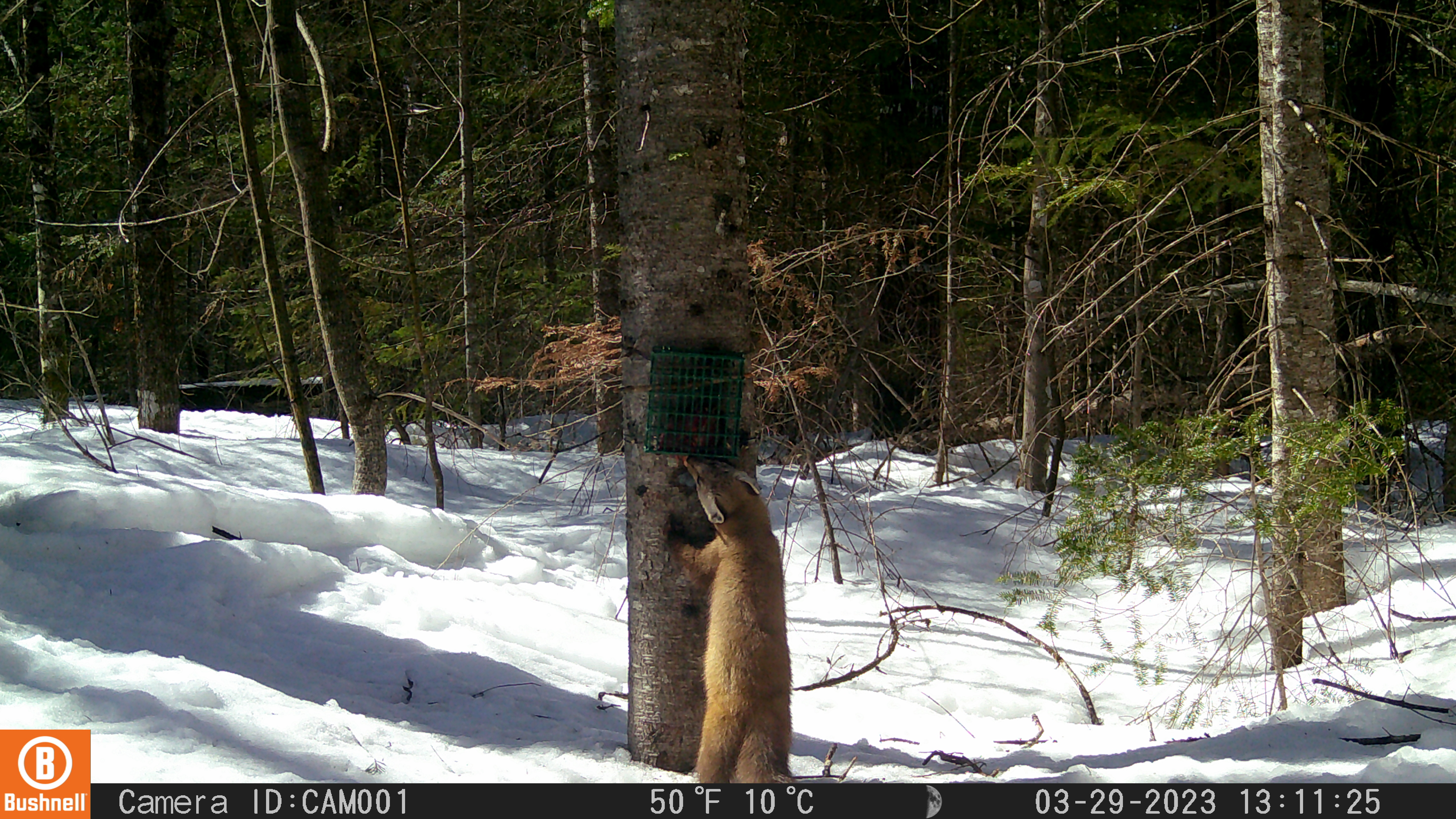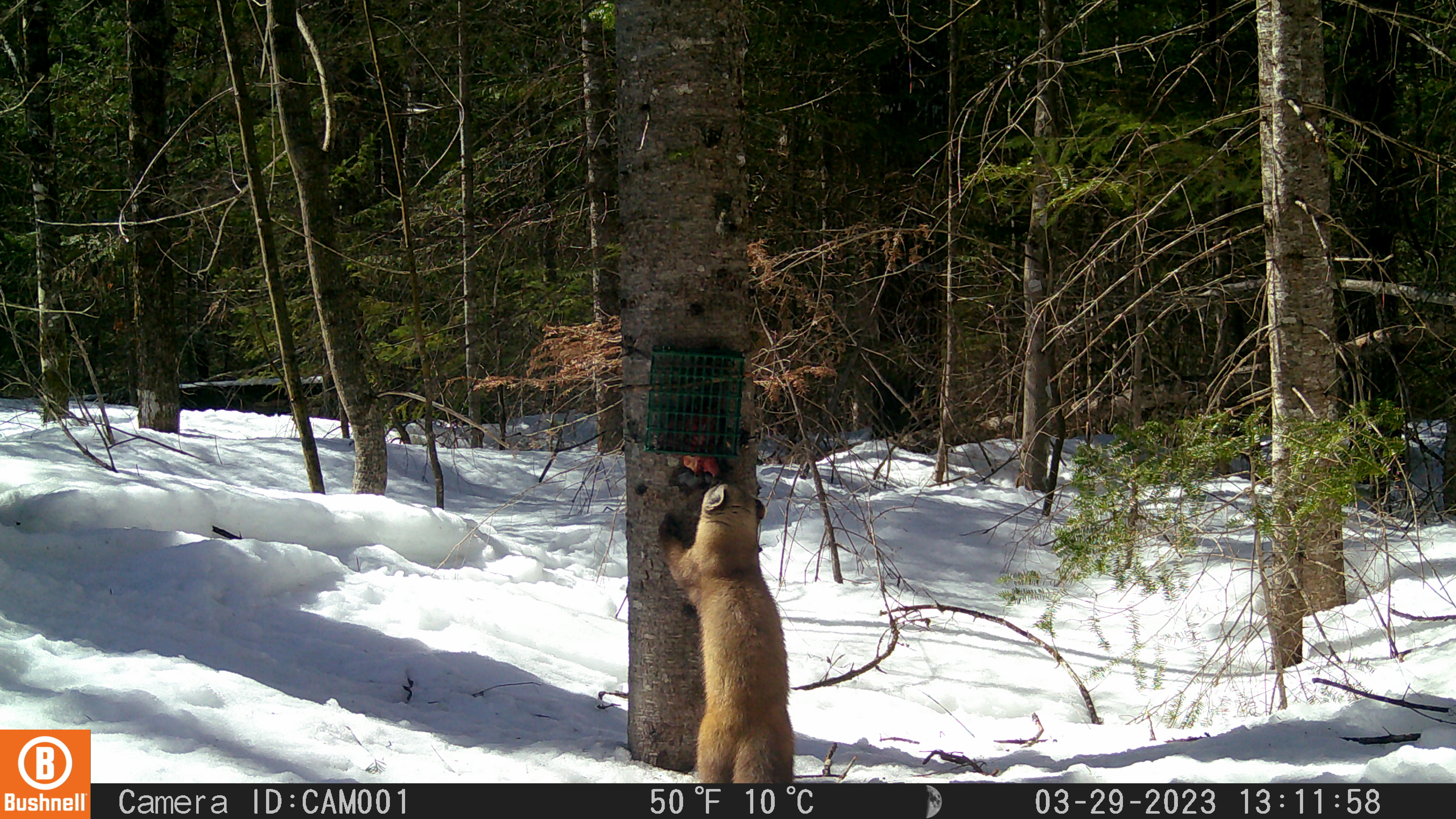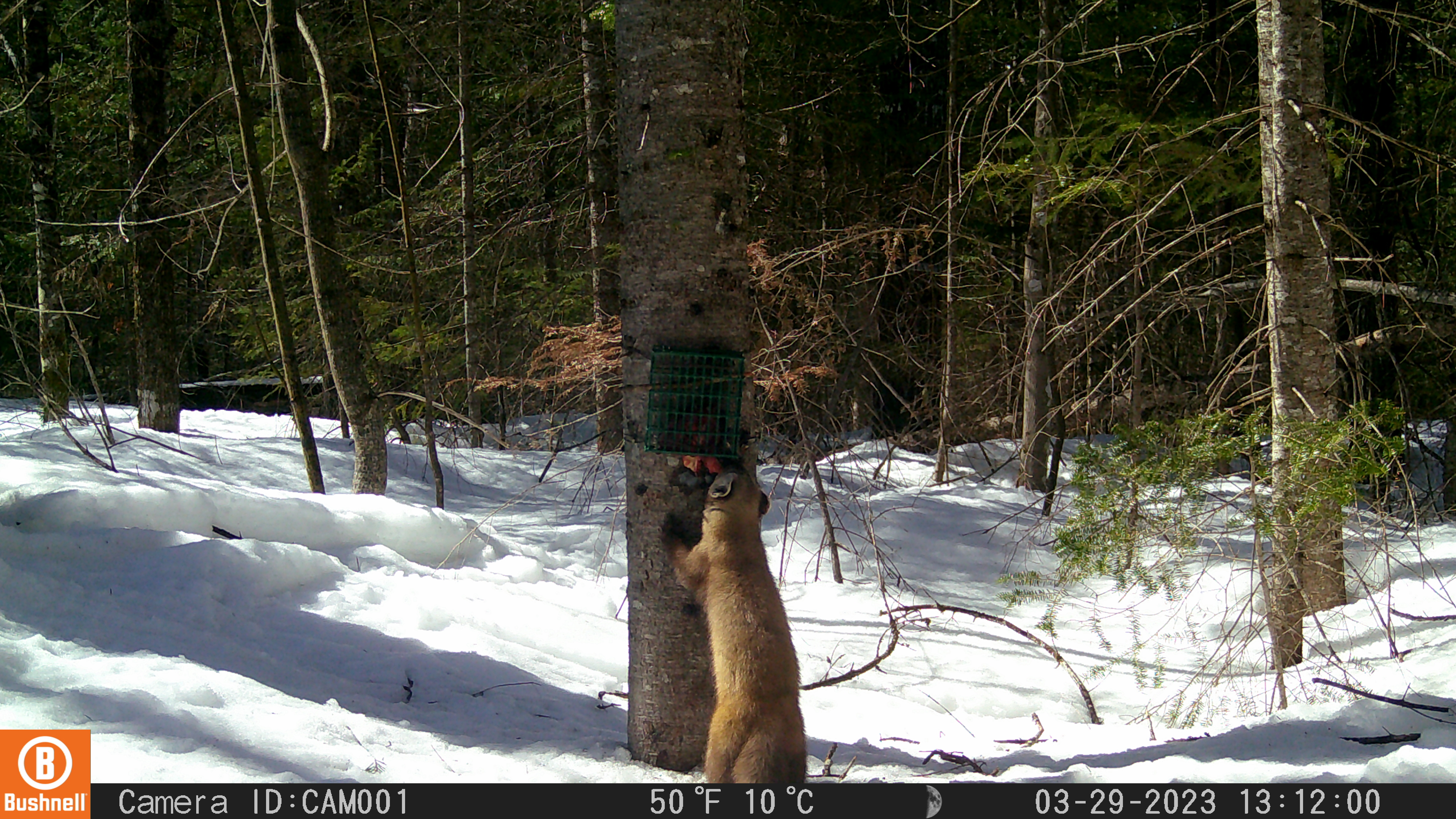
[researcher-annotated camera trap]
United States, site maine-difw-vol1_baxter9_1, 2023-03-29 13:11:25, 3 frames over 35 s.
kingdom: Animalia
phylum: Chordata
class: Mammalia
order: Carnivora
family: Mustelidae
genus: Martes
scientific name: Martes americana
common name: american marten